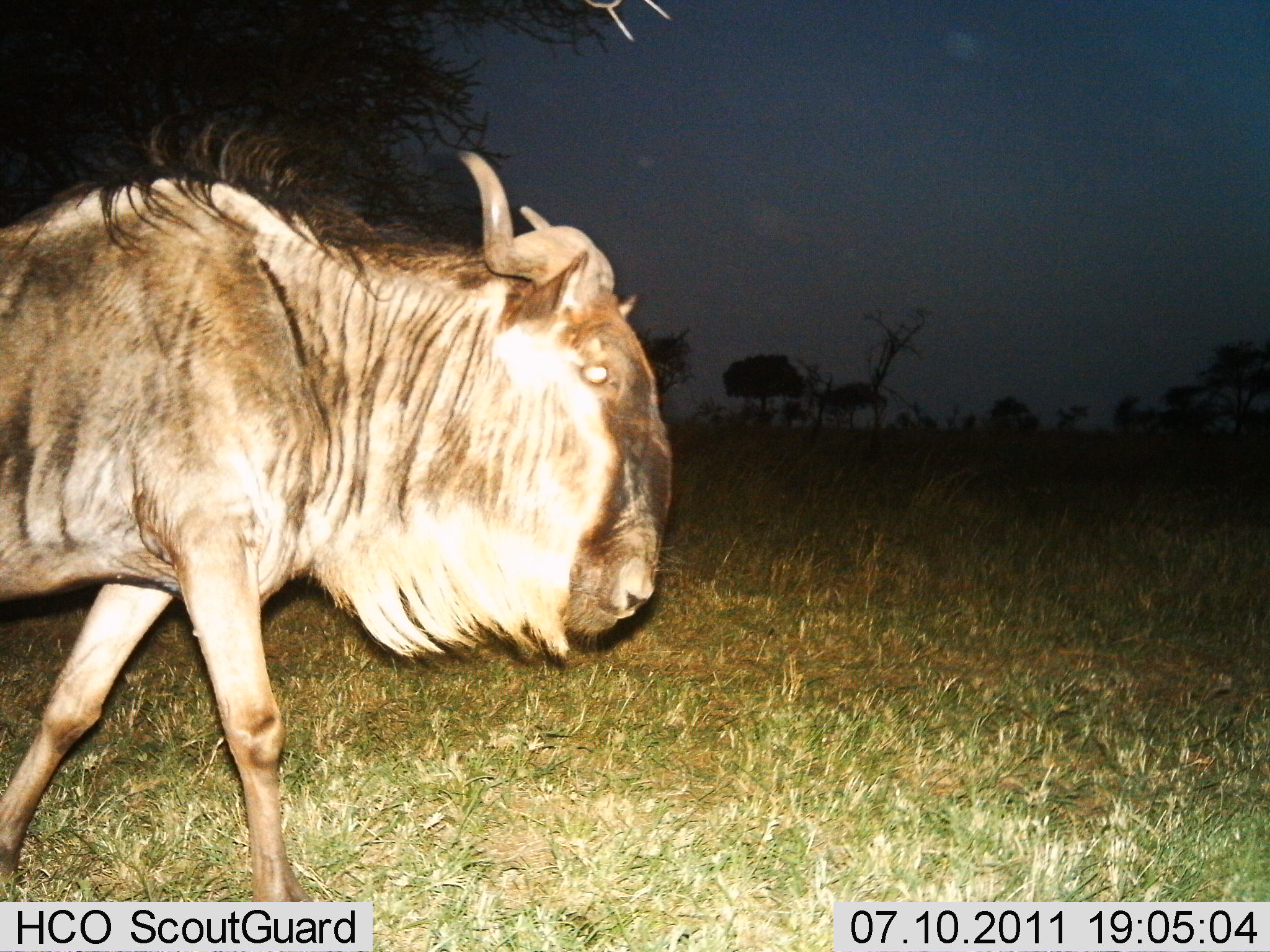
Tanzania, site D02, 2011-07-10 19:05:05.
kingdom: Animalia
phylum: Chordata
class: Mammalia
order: Artiodactyla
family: Bovidae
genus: Connochaetes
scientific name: Connochaetes taurinus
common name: blue wildebeest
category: wildebeest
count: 1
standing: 27%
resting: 0%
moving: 82%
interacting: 0%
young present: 0%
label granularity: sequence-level